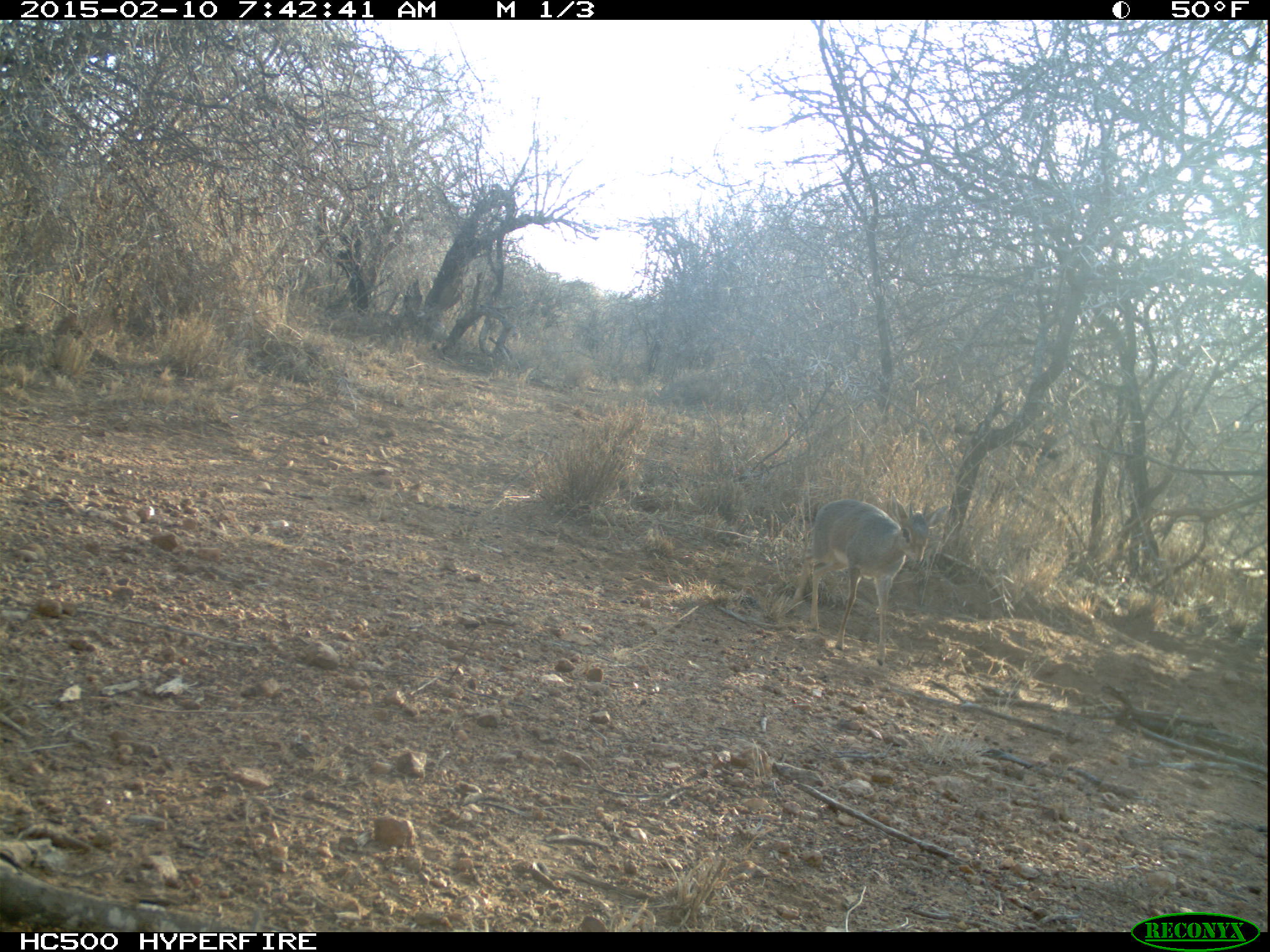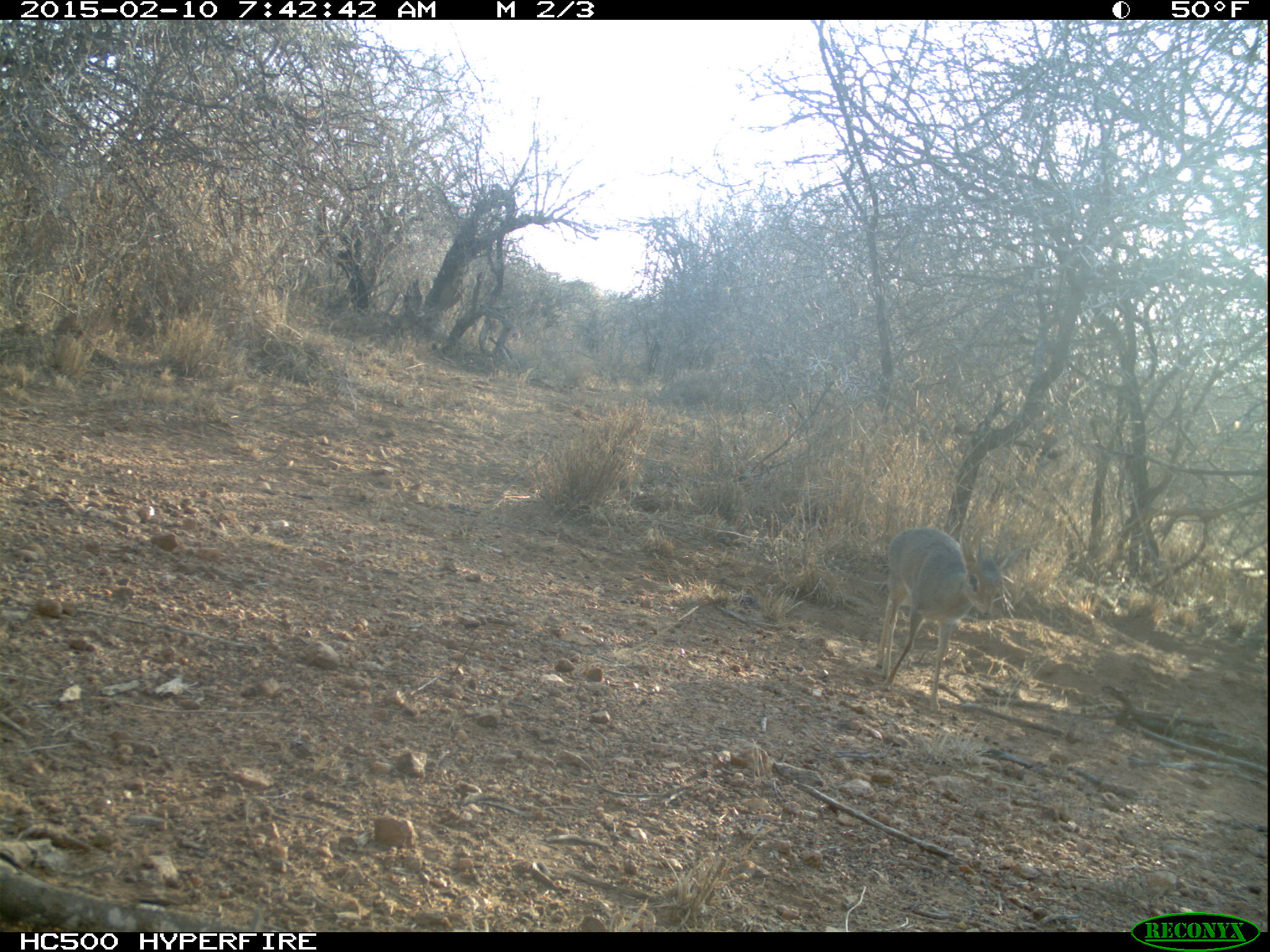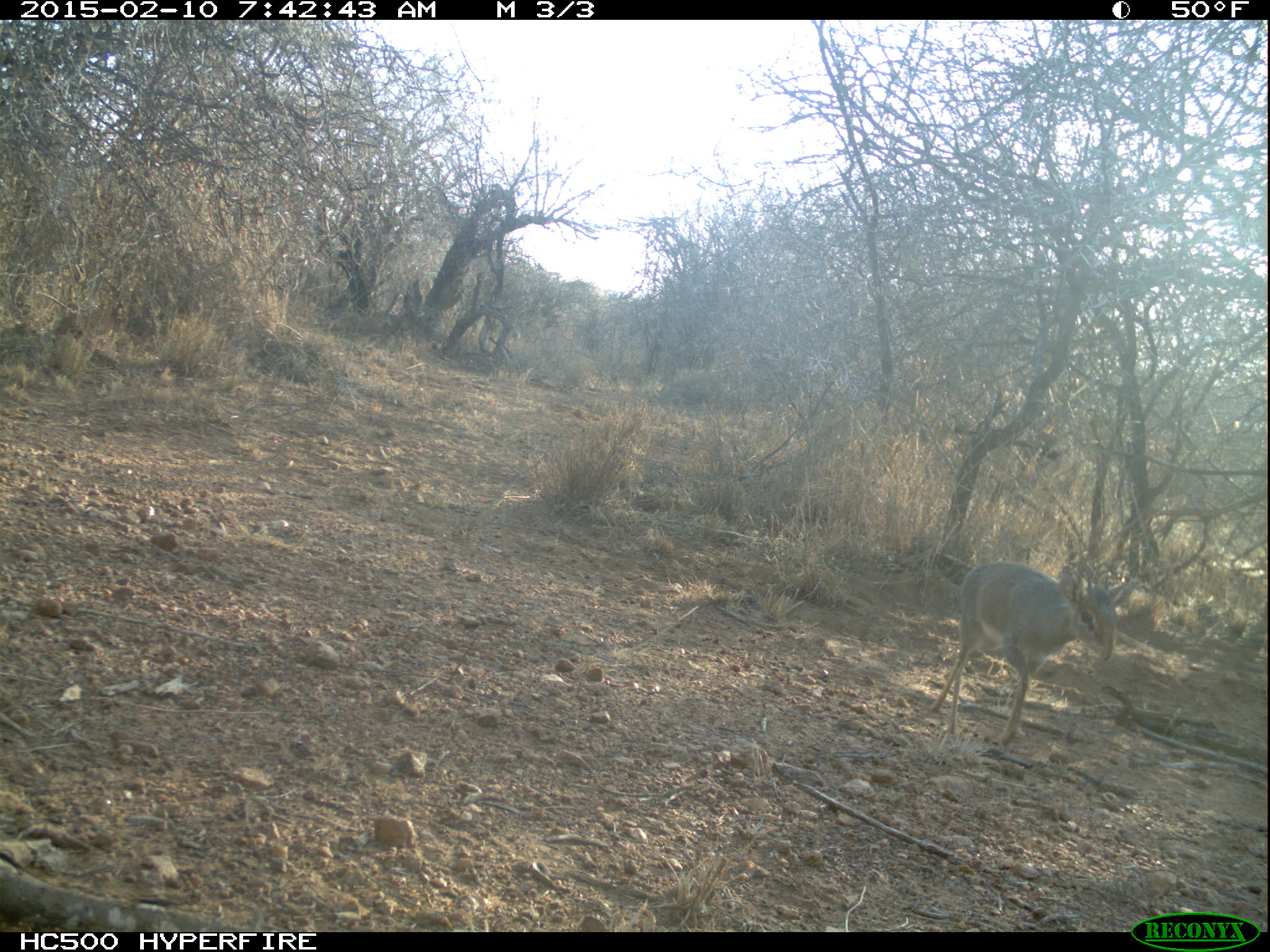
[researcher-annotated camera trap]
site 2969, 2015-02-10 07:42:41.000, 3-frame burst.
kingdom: Animalia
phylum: Chordata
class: Mammalia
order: Artiodactyla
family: Bovidae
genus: Madoqua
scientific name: Madoqua guentheri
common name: günther's dik-dik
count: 2